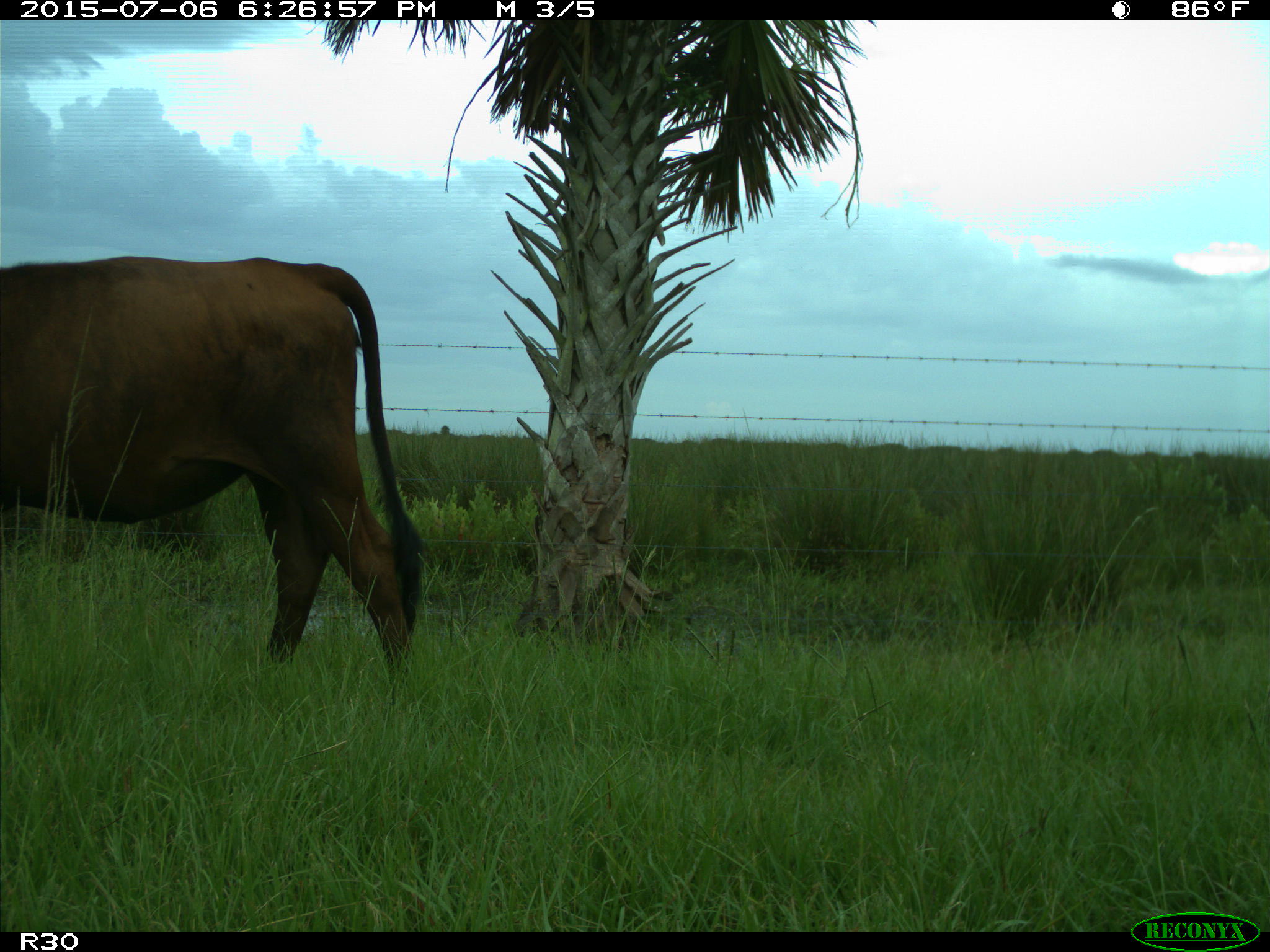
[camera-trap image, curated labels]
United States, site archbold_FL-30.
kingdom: Animalia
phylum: Chordata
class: Mammalia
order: Artiodactyla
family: Bovidae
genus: Bos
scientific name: Bos taurus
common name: domestic cow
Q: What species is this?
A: Bos taurus (domestic cow).